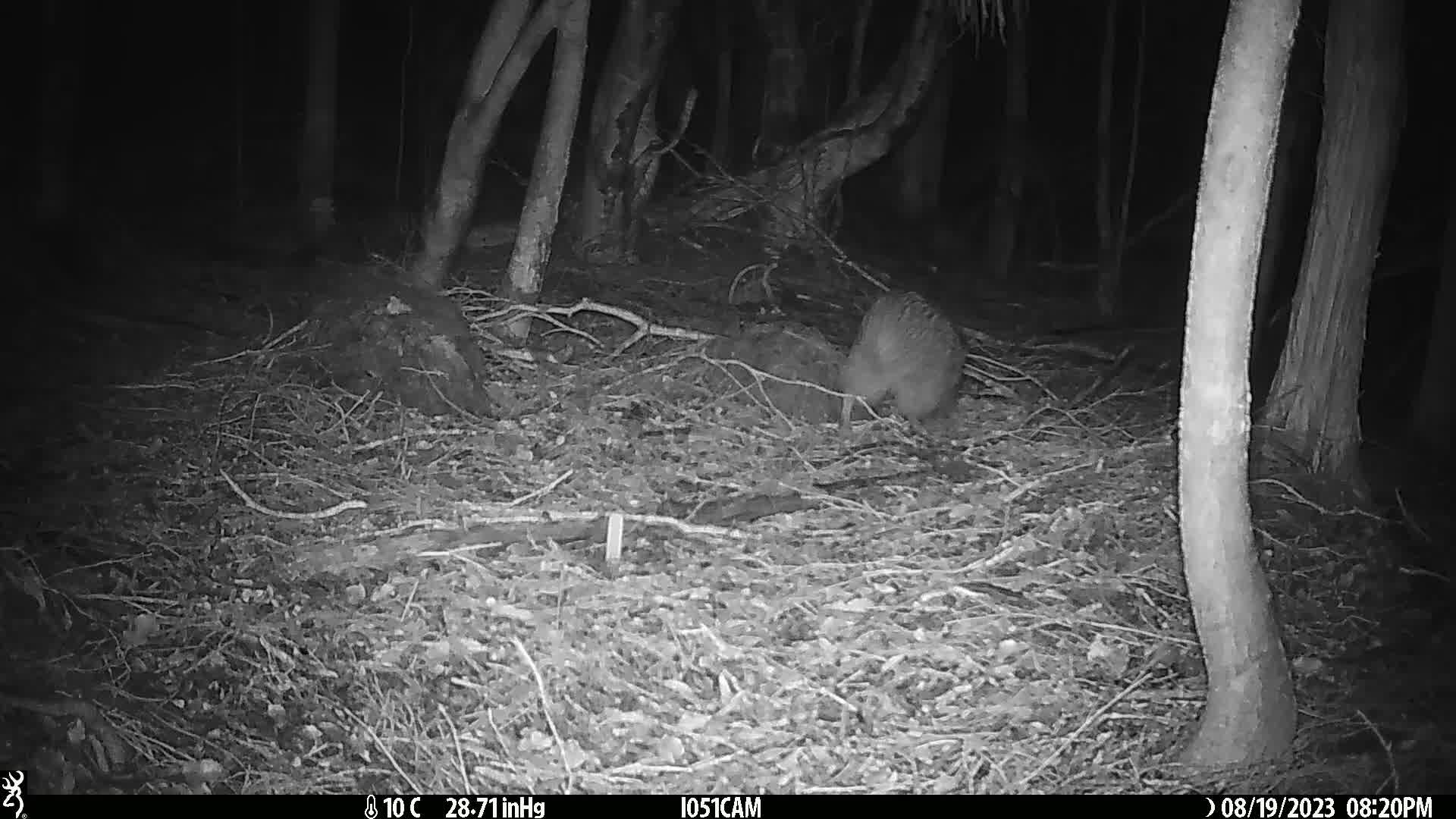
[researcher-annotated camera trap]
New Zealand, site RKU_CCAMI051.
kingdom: Animalia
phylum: Chordata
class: Aves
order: Apterygiformes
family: Apterygidae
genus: Apteryx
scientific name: Apteryx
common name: kiwi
Kiwi (Apteryx).